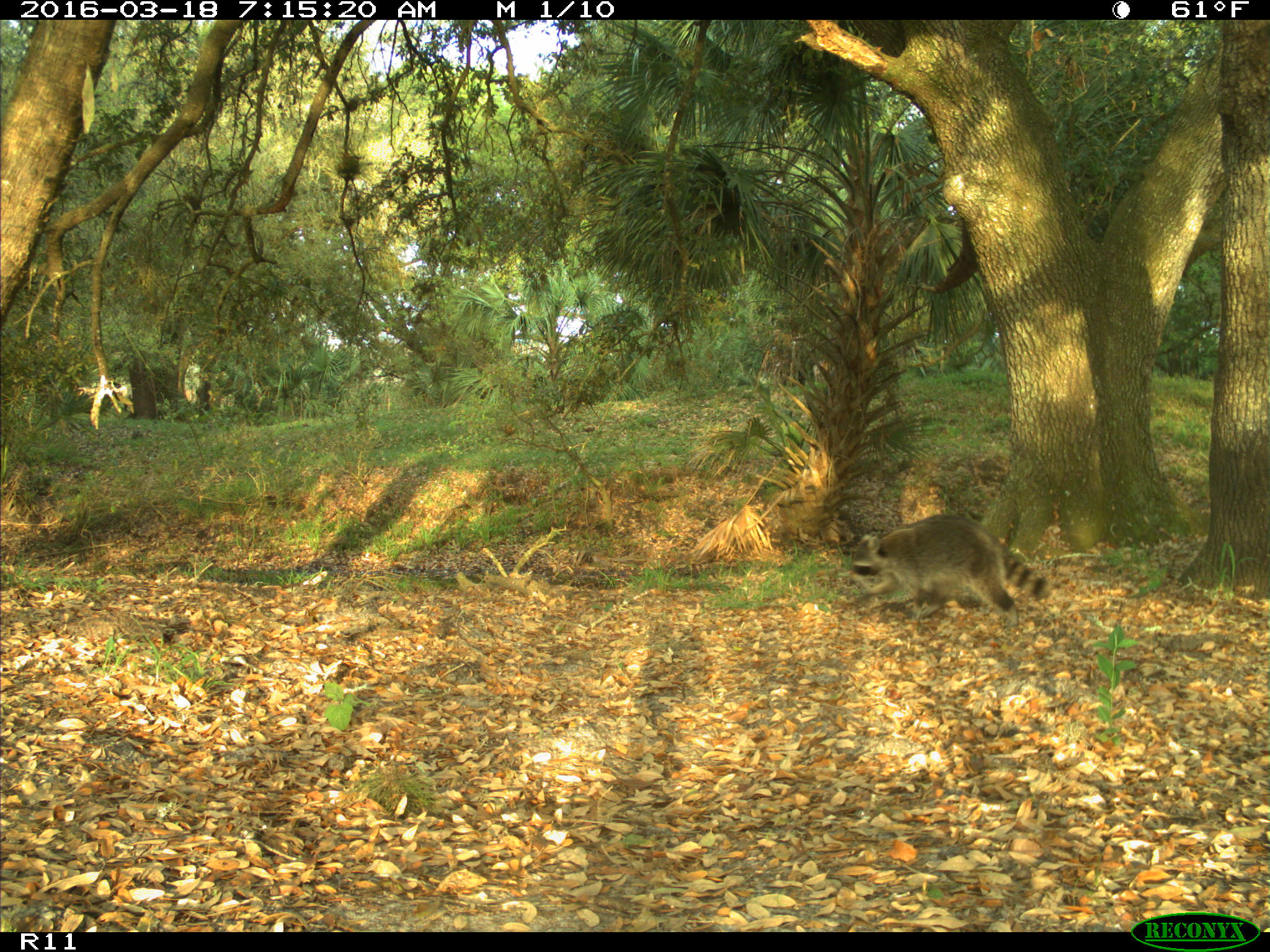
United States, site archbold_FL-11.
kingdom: Animalia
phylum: Chordata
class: Mammalia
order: Carnivora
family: Procyonidae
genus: Procyon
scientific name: Procyon lotor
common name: common raccoon